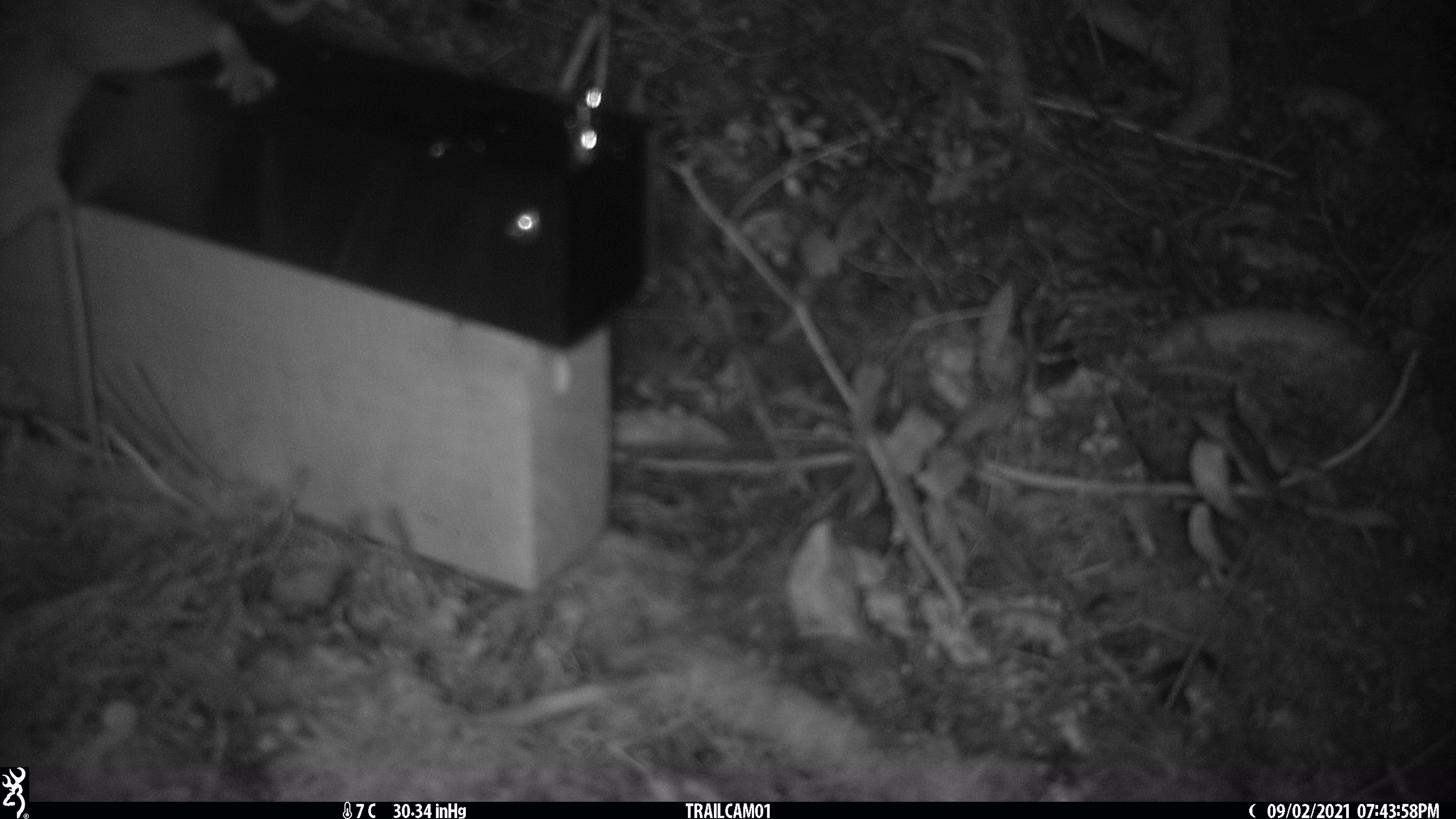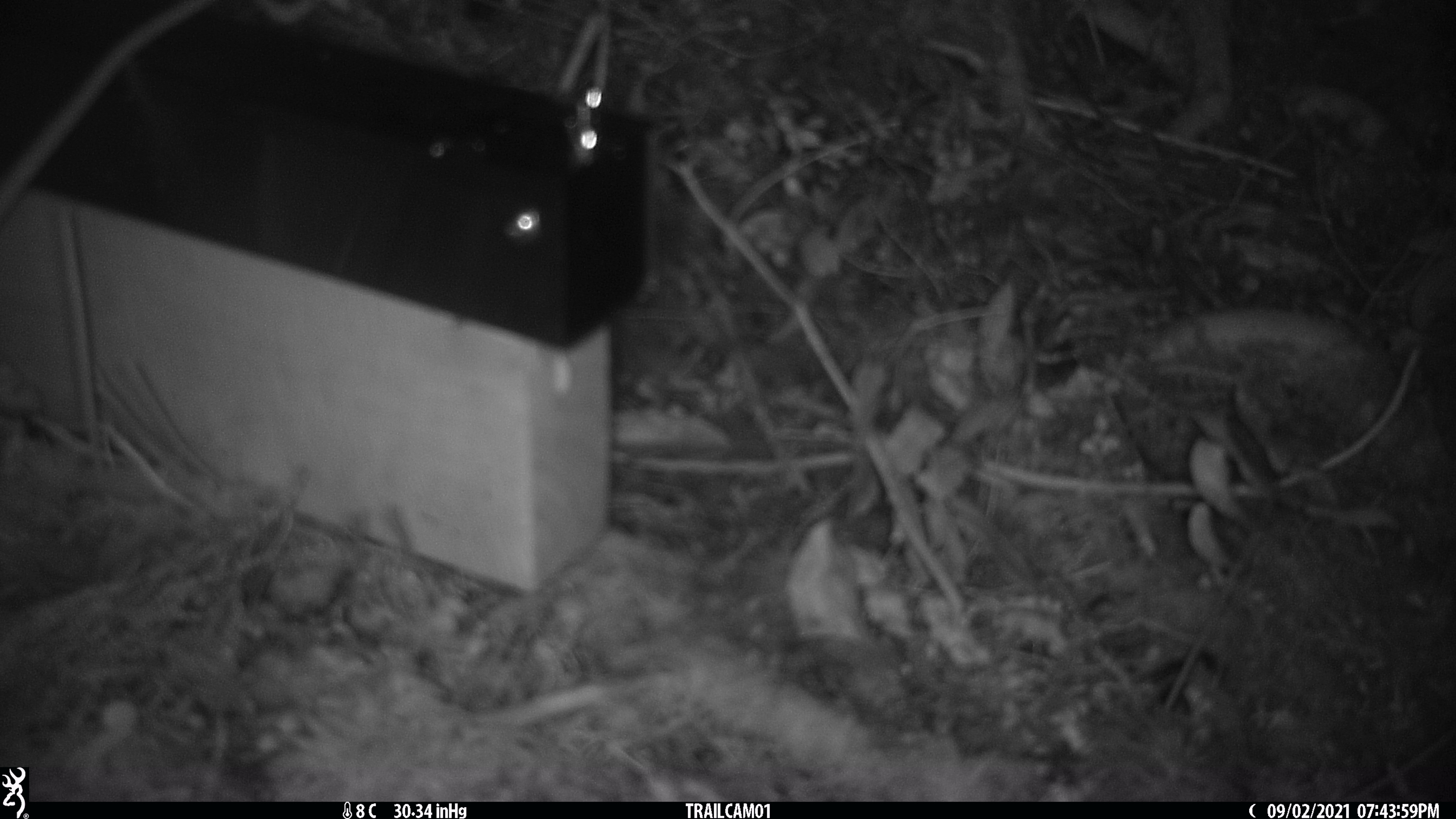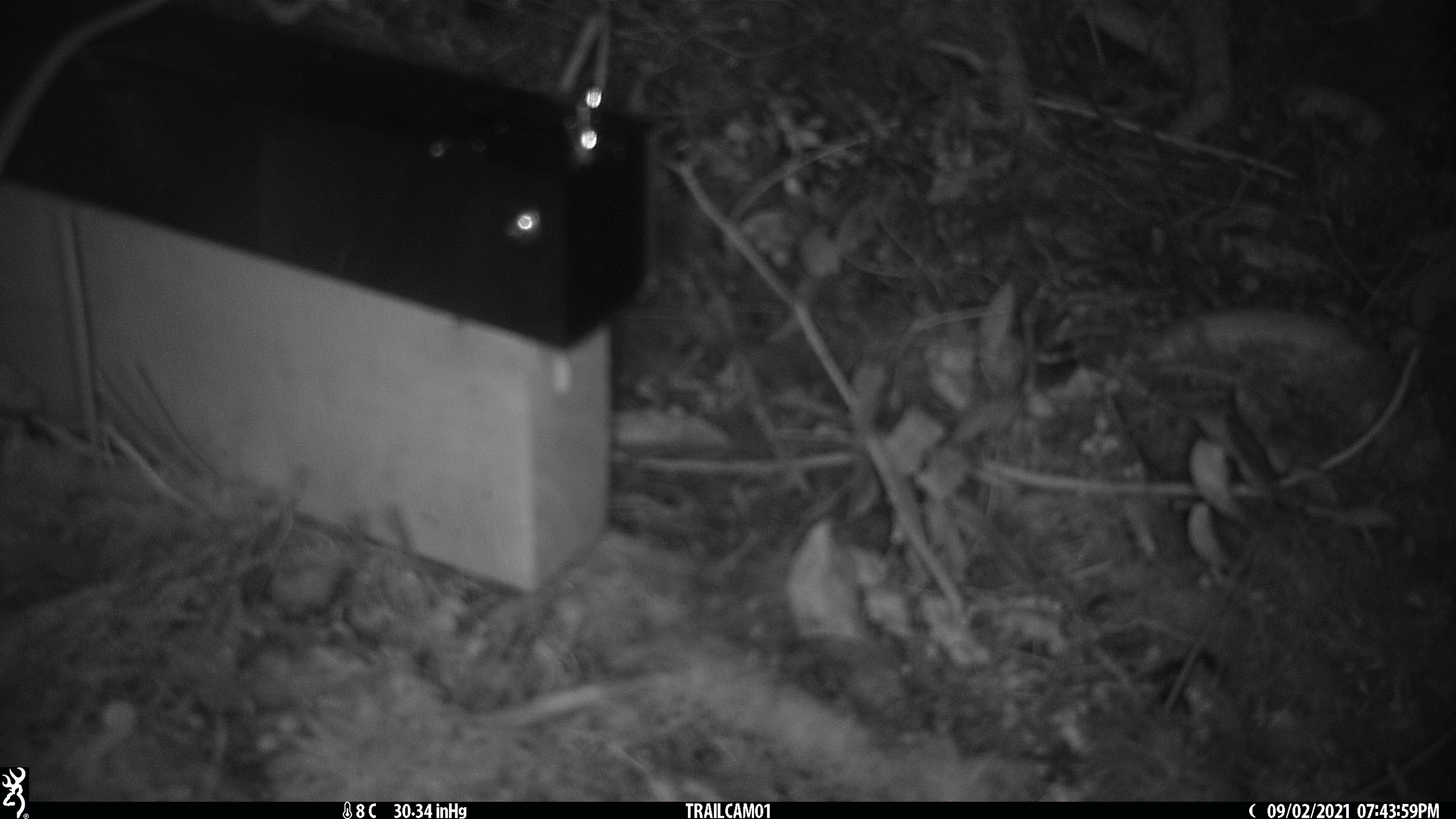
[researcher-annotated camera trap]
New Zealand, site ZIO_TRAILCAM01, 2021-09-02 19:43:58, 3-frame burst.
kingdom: Animalia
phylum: Chordata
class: Mammalia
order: Rodentia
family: Muridae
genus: Rattus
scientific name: Rattus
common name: rat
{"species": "rat (Rattus)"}